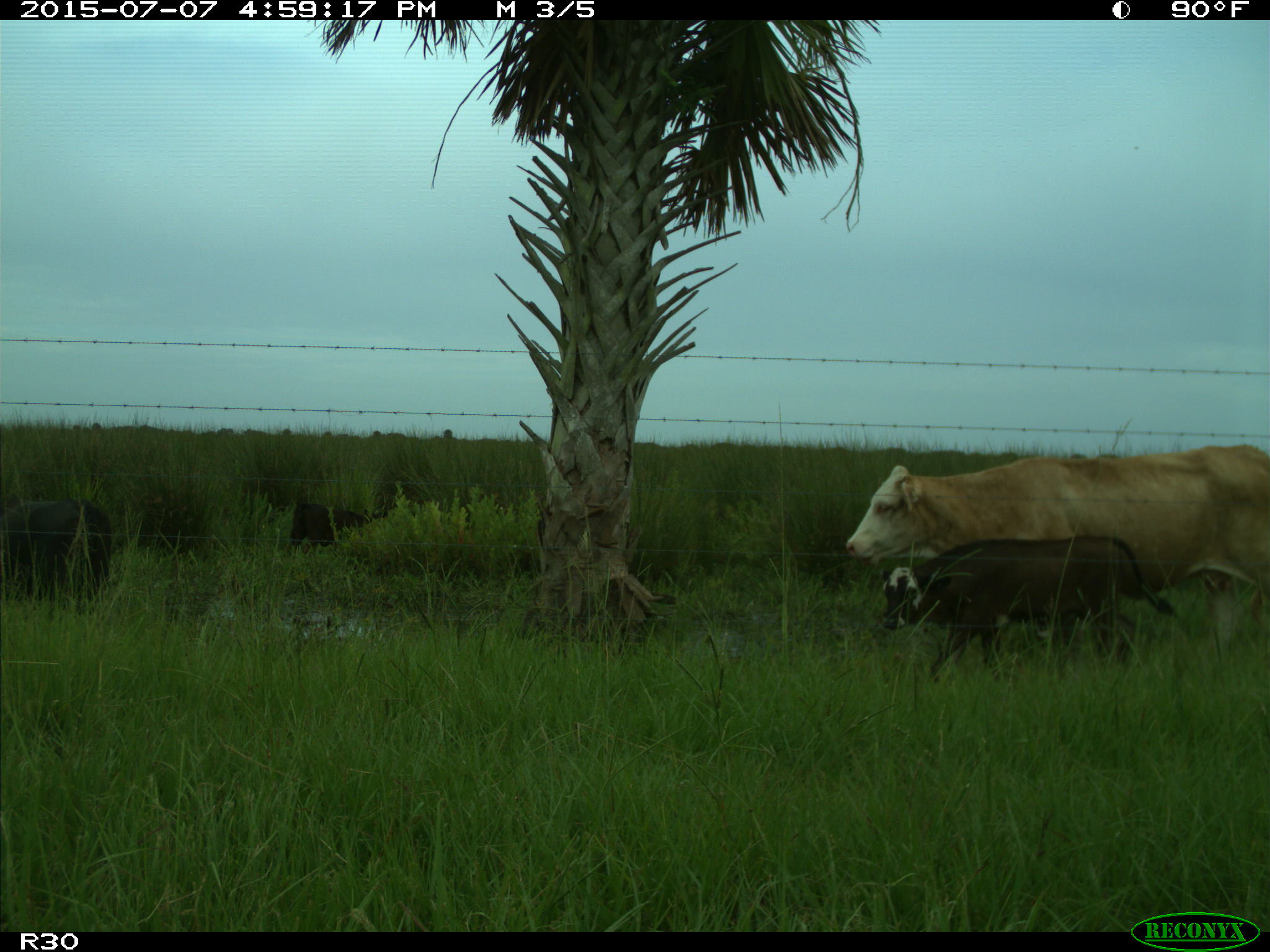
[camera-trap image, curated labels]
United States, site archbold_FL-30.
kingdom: Animalia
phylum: Chordata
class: Mammalia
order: Artiodactyla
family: Bovidae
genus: Bos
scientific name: Bos taurus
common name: domestic cow